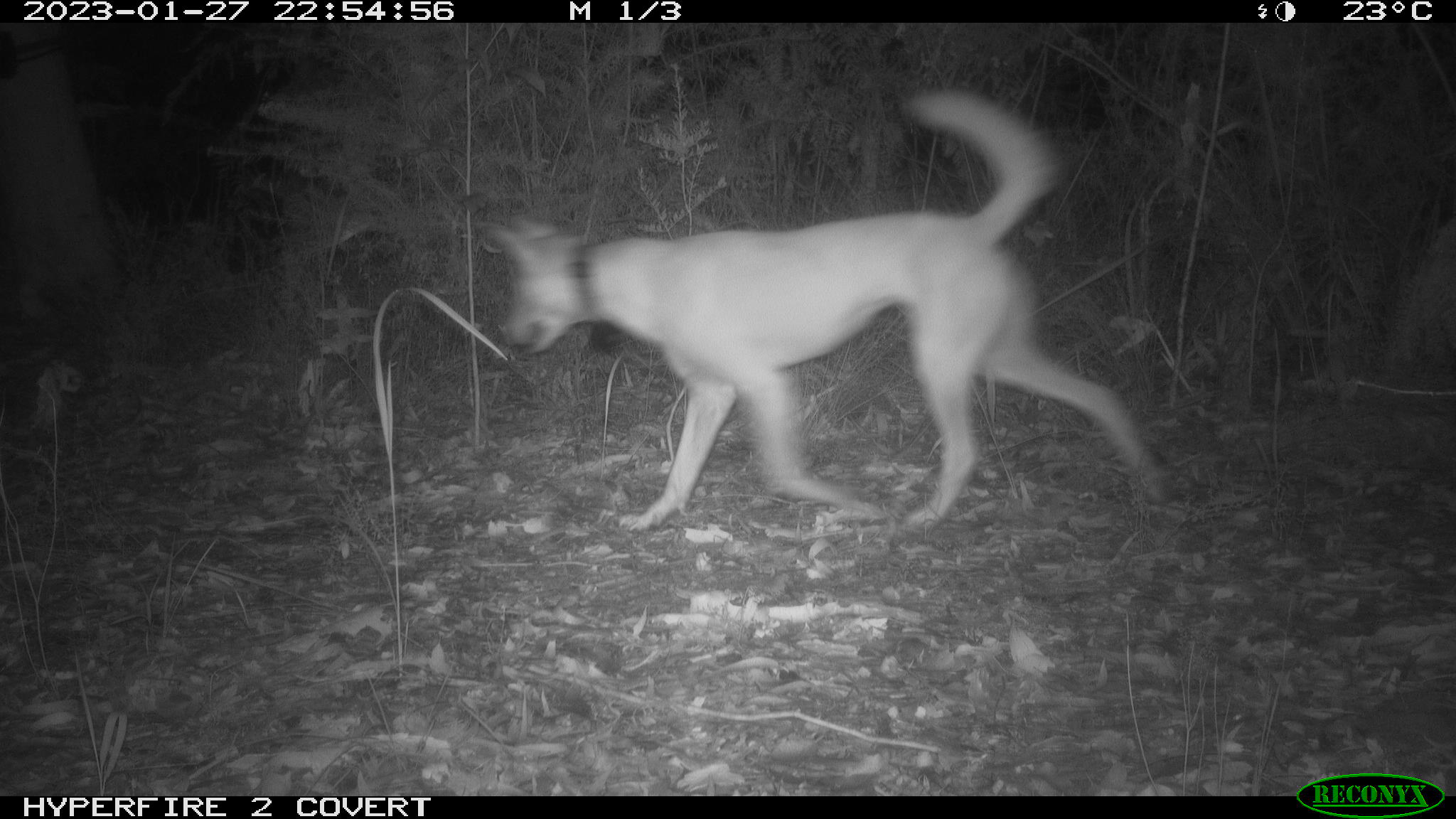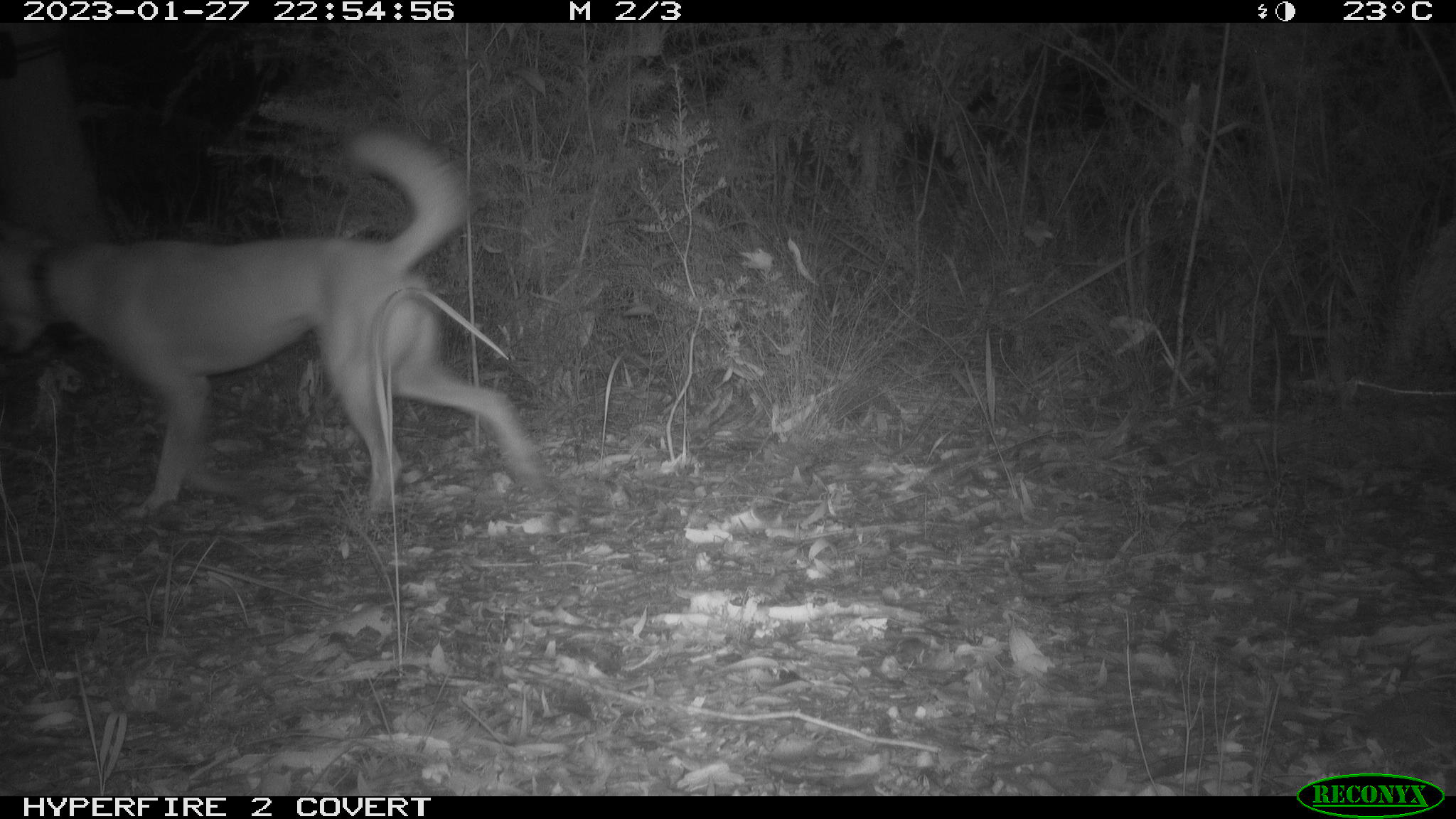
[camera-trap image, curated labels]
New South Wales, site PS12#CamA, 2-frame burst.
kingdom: Animalia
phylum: Chordata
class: Mammalia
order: Carnivora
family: Canidae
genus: Canis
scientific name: Canis familiaris dingo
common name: dingo